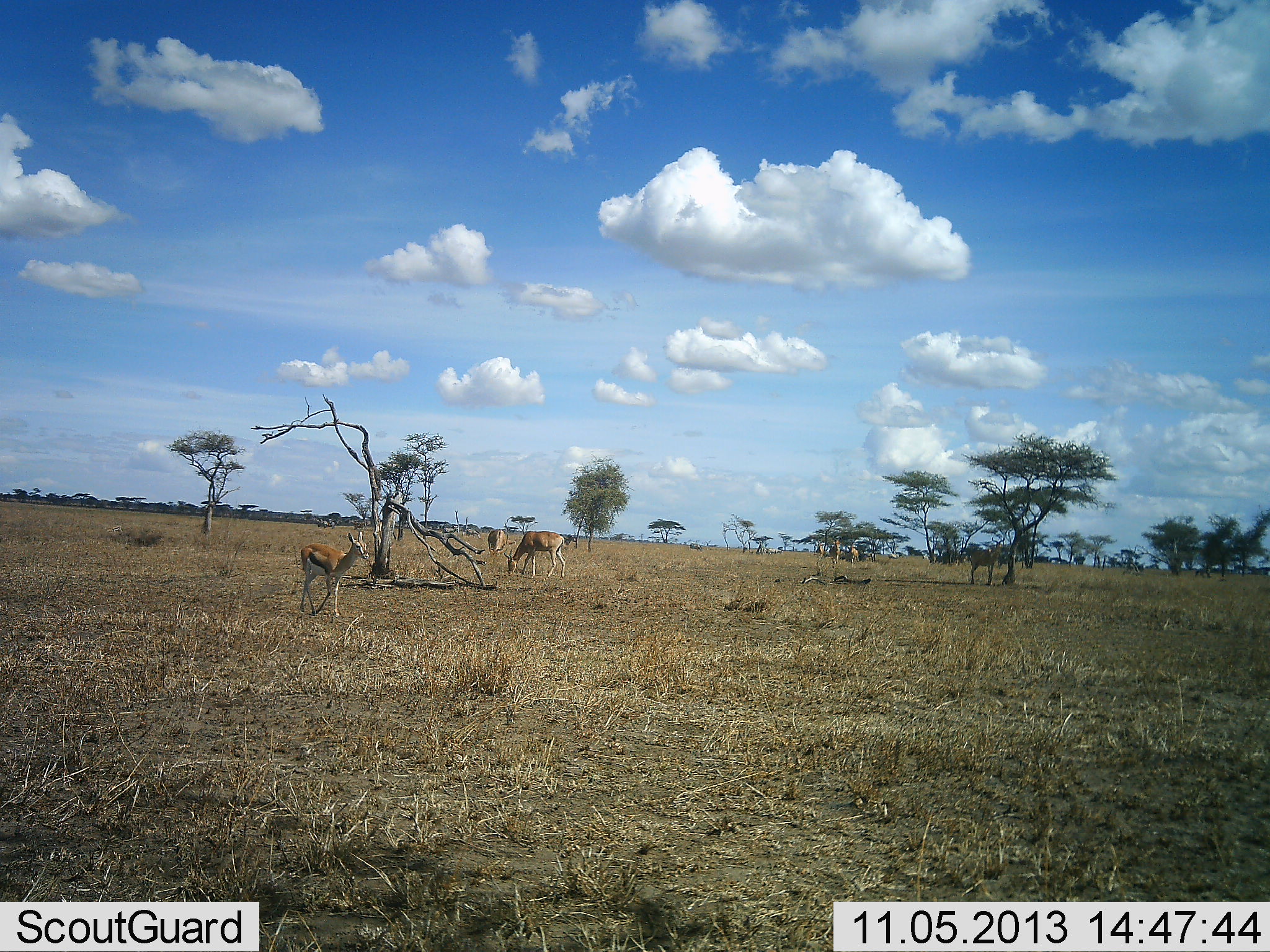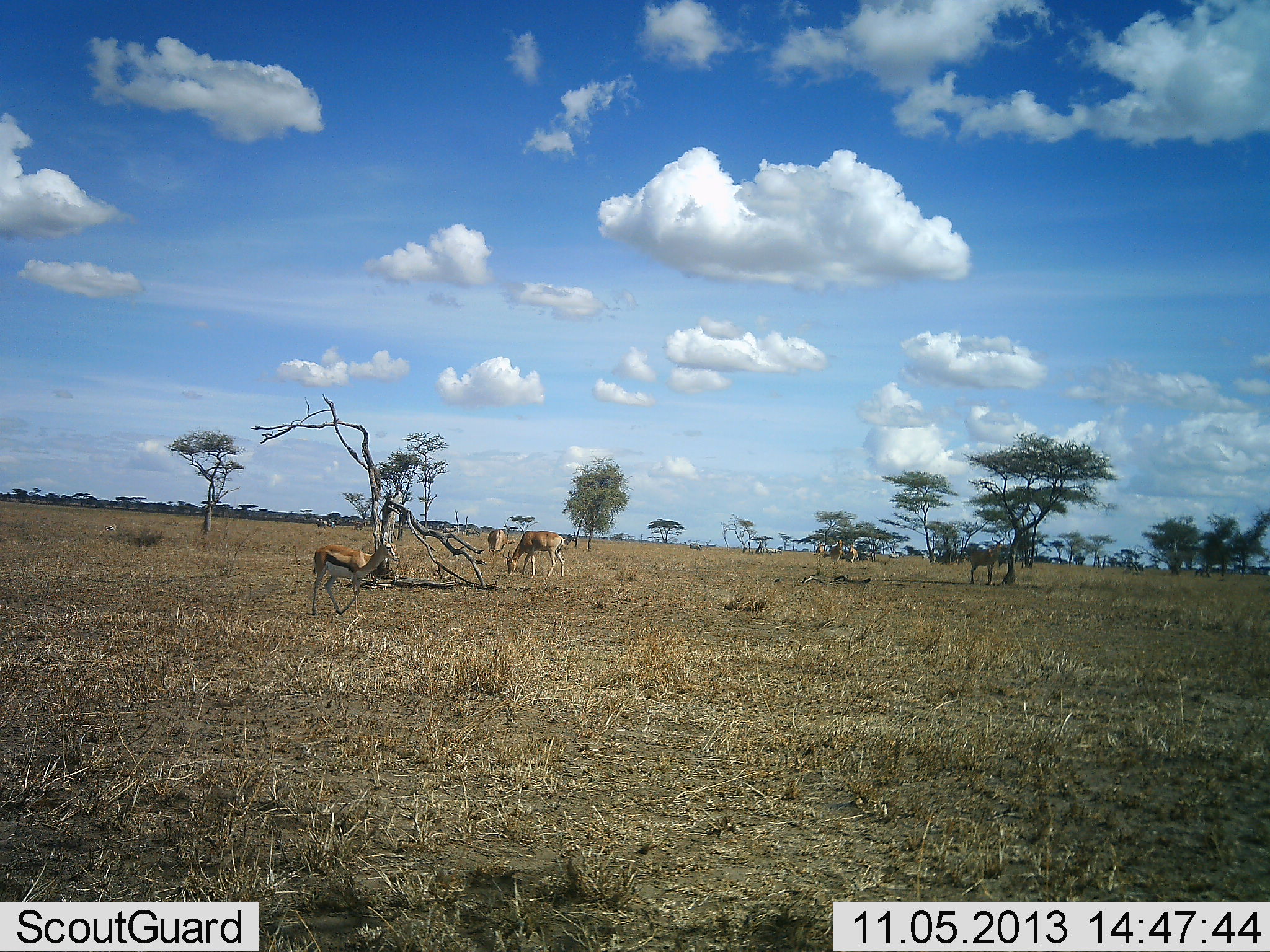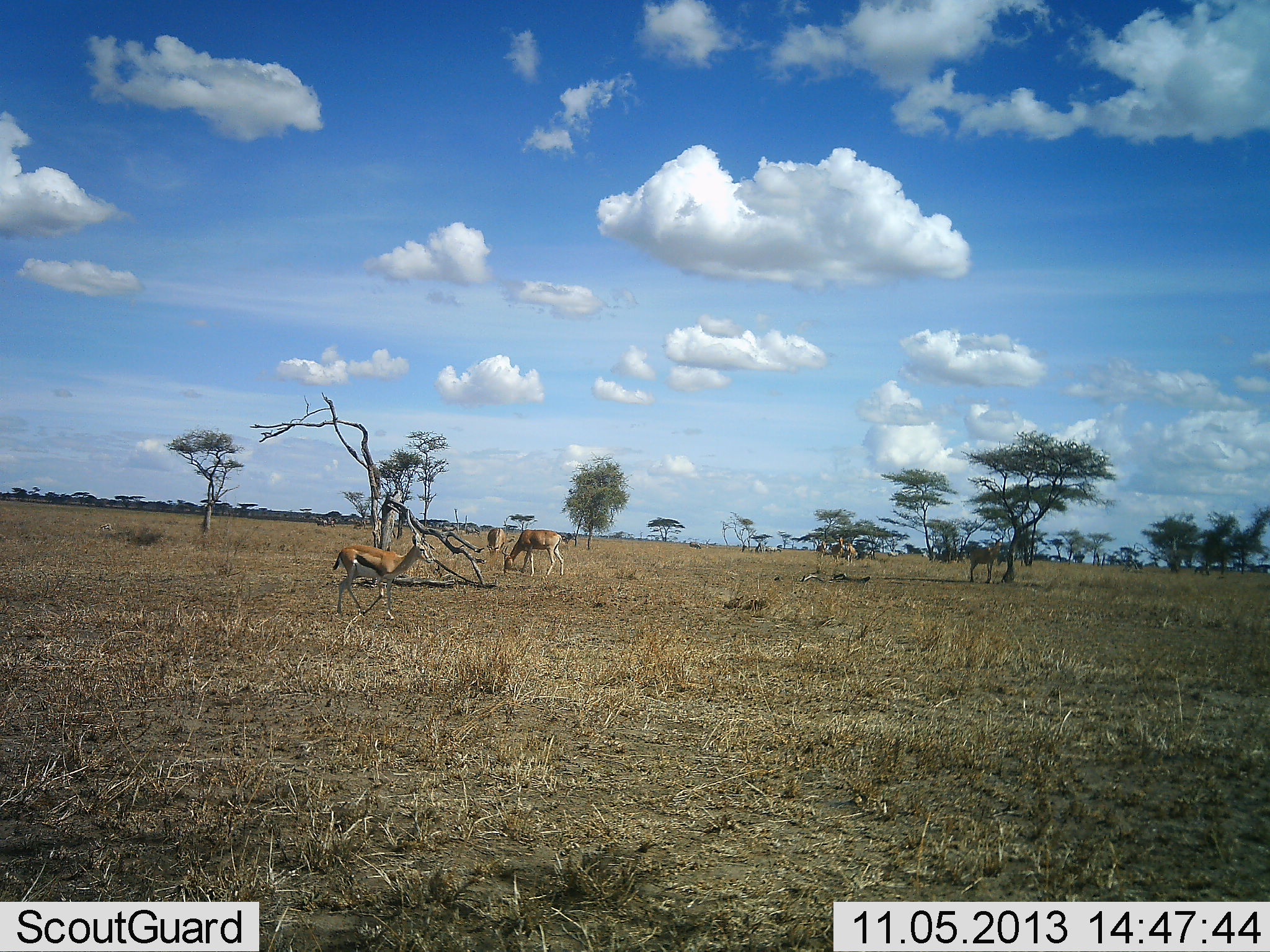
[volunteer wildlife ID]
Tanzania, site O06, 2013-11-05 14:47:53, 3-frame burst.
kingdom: Animalia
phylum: Chordata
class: Mammalia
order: Artiodactyla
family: Bovidae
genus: Eudorcas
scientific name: Eudorcas thomsonii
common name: thomson's gazelle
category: gazellethomsons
Gazellethomsons (thomson's gazelle) (Eudorcas thomsonii), count 3. Behavior (volunteer vote fractions): standing 34%, resting 3%, moving 80%, interacting 3%. Young present (vote fraction): 6%. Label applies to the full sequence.